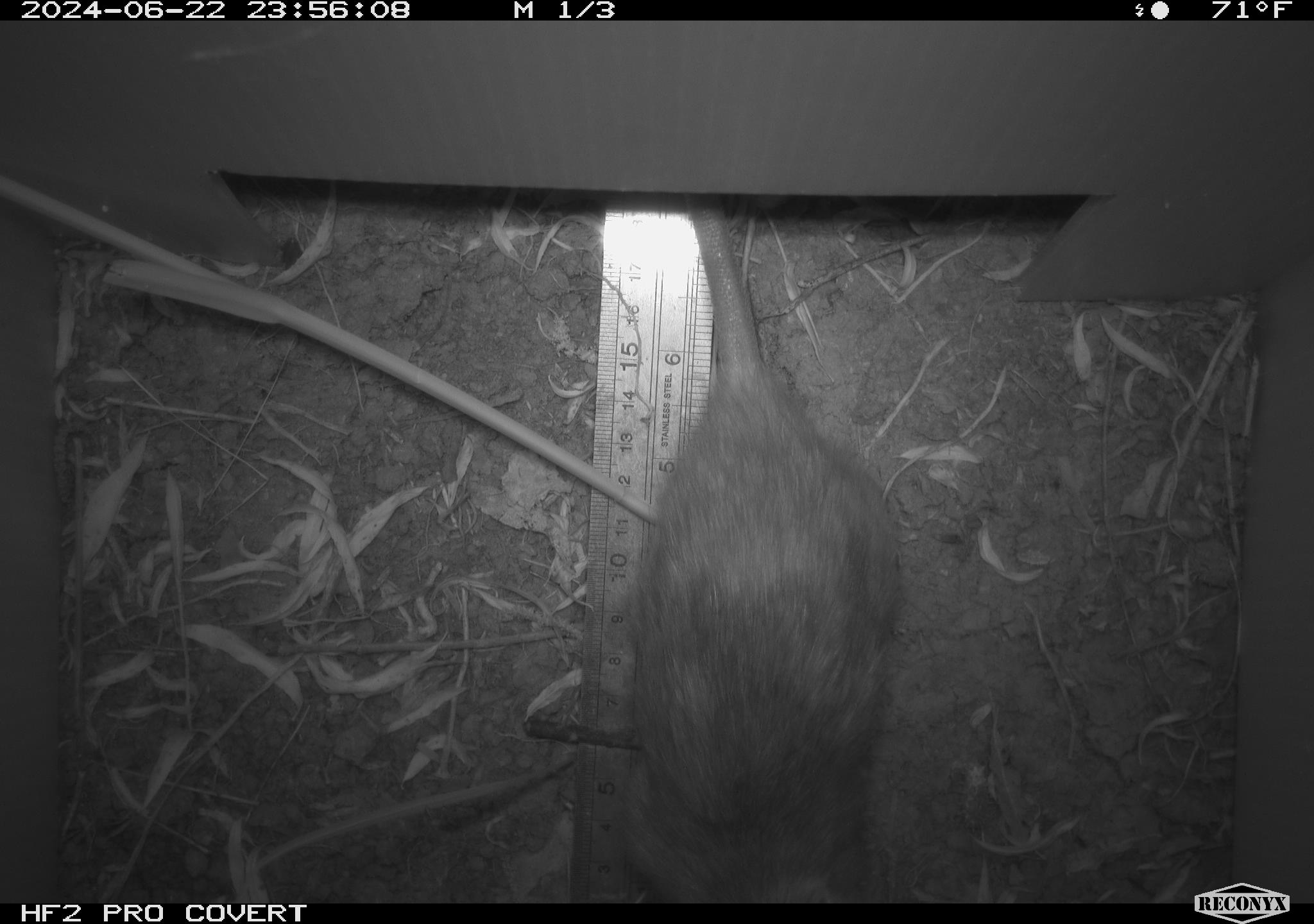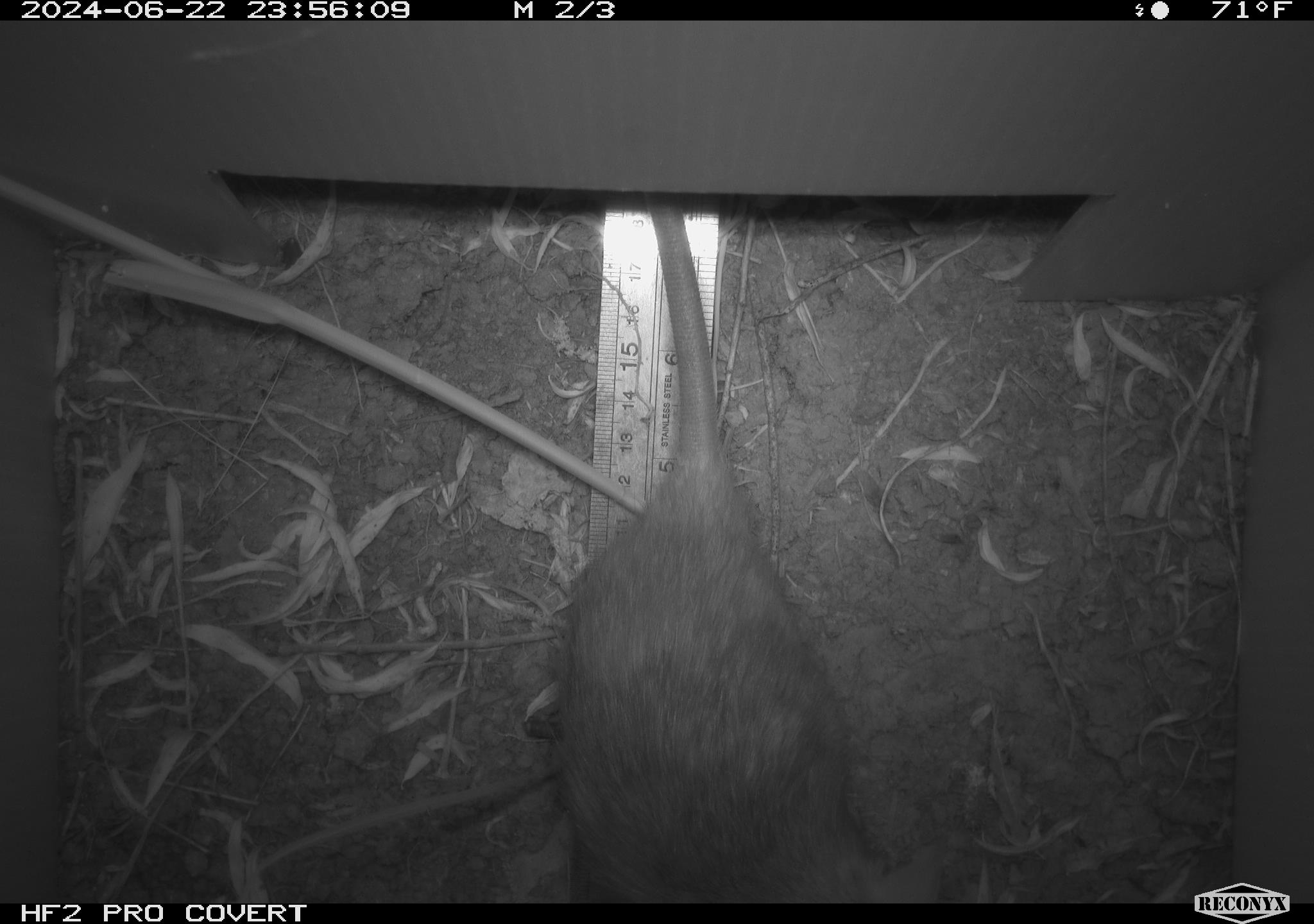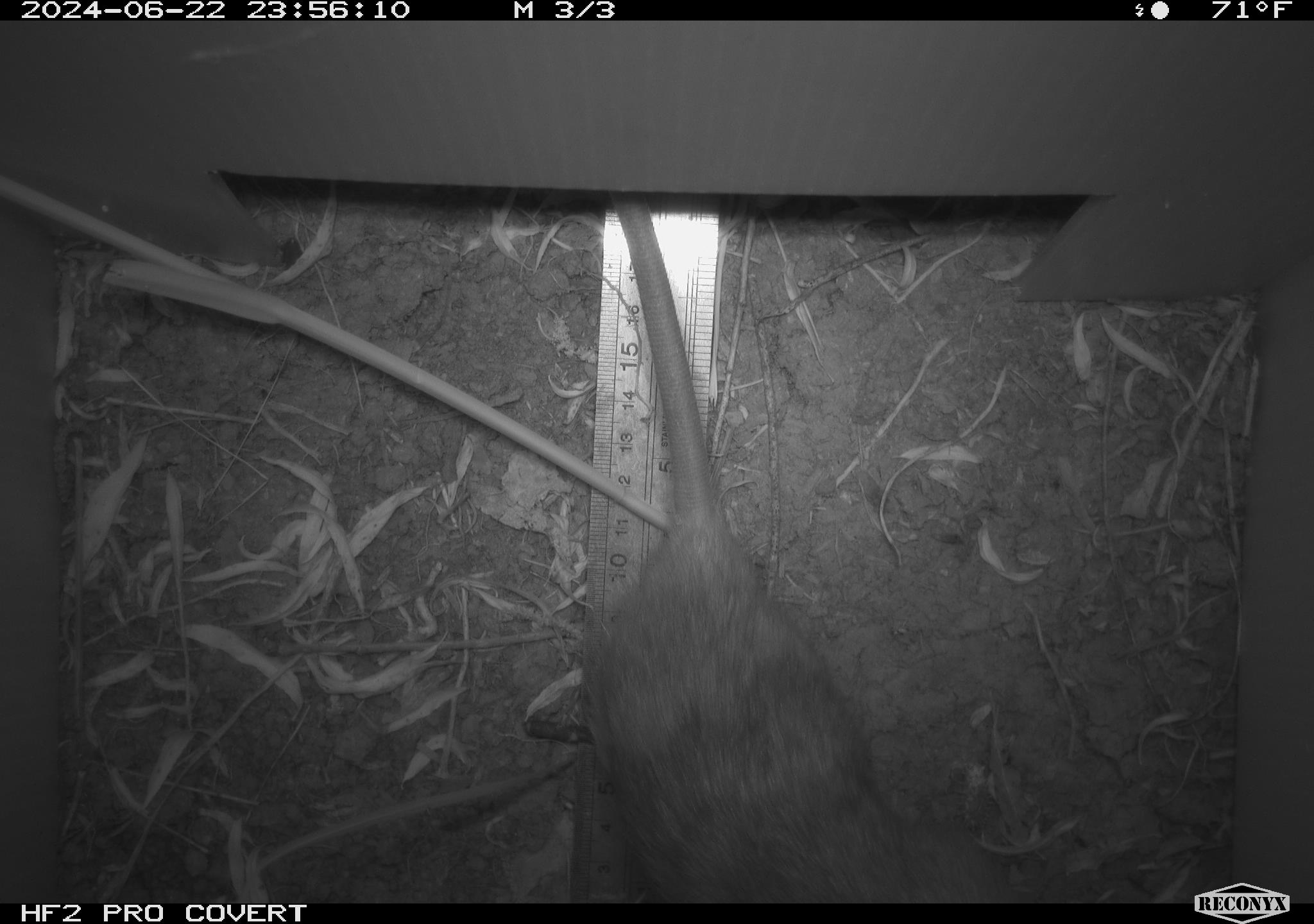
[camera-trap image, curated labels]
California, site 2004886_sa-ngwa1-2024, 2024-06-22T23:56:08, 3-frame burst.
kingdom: Animalia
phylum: Chordata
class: Mammalia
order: Rodentia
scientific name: Rodentia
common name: woodrat or rat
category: woodrat or rat species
Woodrat or rat species (woodrat or rat) (Rodentia).